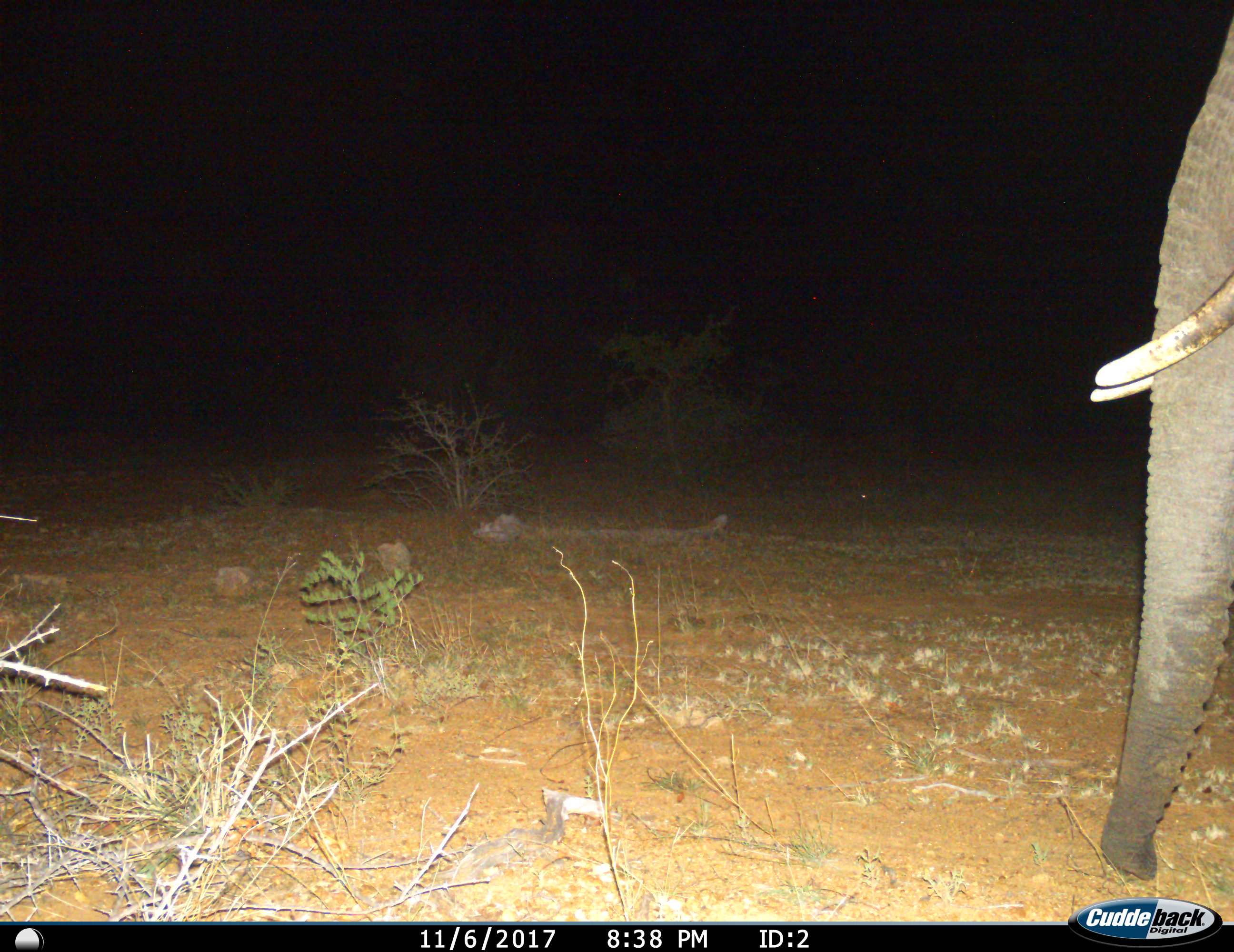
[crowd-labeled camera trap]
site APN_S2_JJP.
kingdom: Animalia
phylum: Chordata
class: Mammalia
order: Proboscidea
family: Elephantidae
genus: Loxodonta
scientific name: Loxodonta africana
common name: african bush elephant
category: elephant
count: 1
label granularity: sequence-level